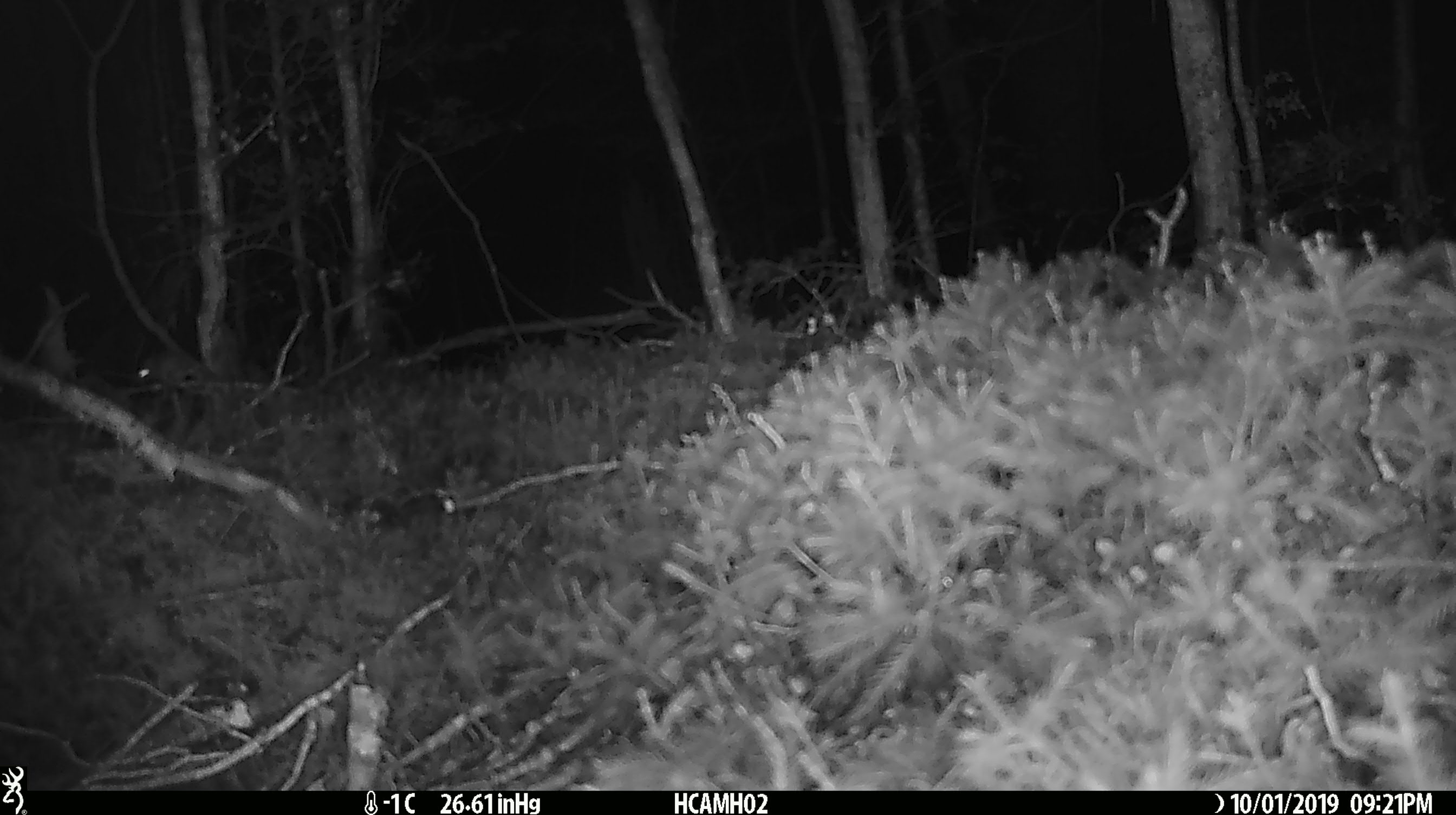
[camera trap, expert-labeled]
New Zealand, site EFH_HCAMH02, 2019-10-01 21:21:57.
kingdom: Animalia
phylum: Chordata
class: Mammalia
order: Rodentia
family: Muridae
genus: Mus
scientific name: Mus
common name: mouse